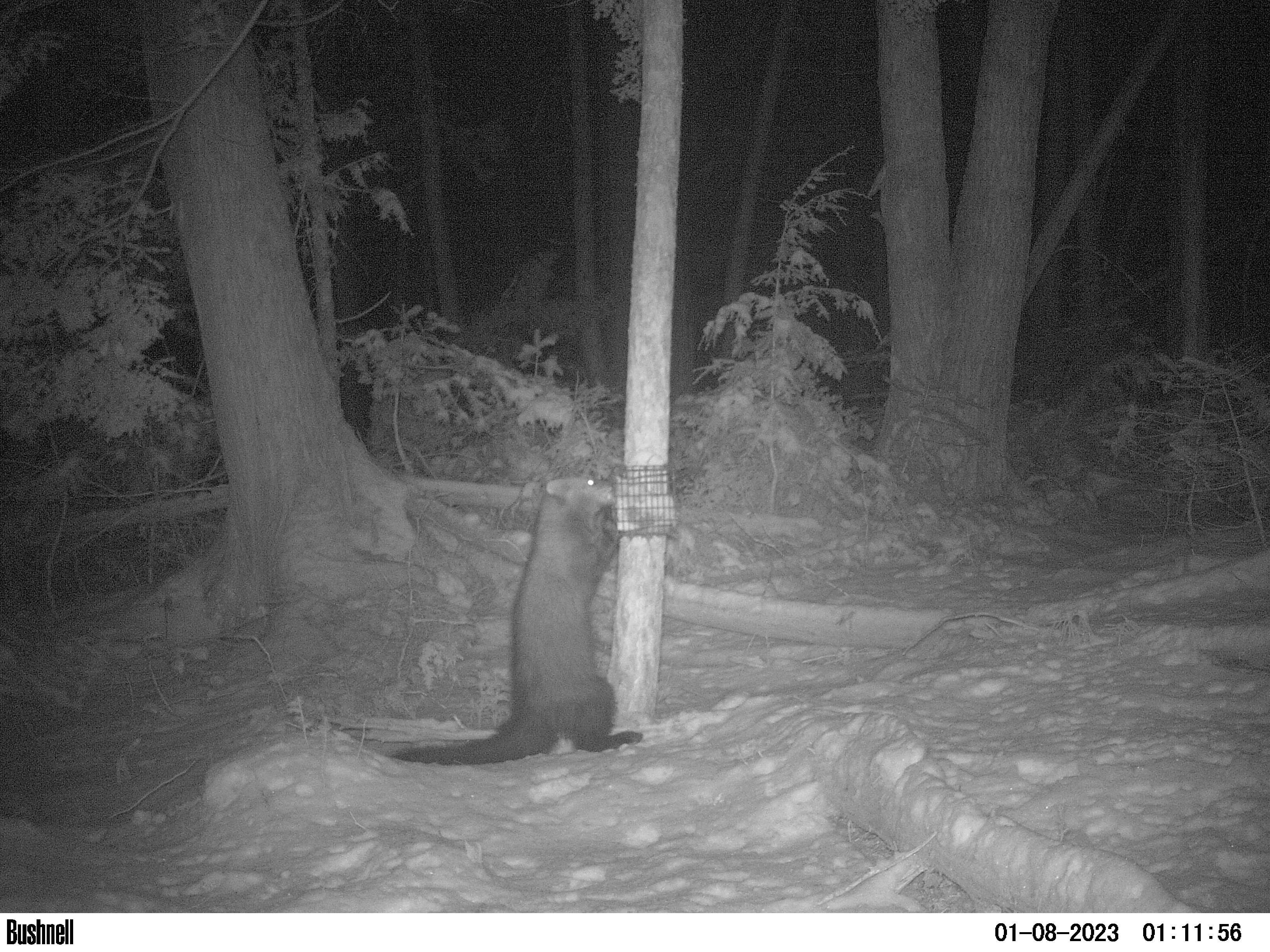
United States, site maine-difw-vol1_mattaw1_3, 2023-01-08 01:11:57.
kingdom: Animalia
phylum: Chordata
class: Mammalia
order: Carnivora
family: Mustelidae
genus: Pekania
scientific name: Pekania pennanti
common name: fisher